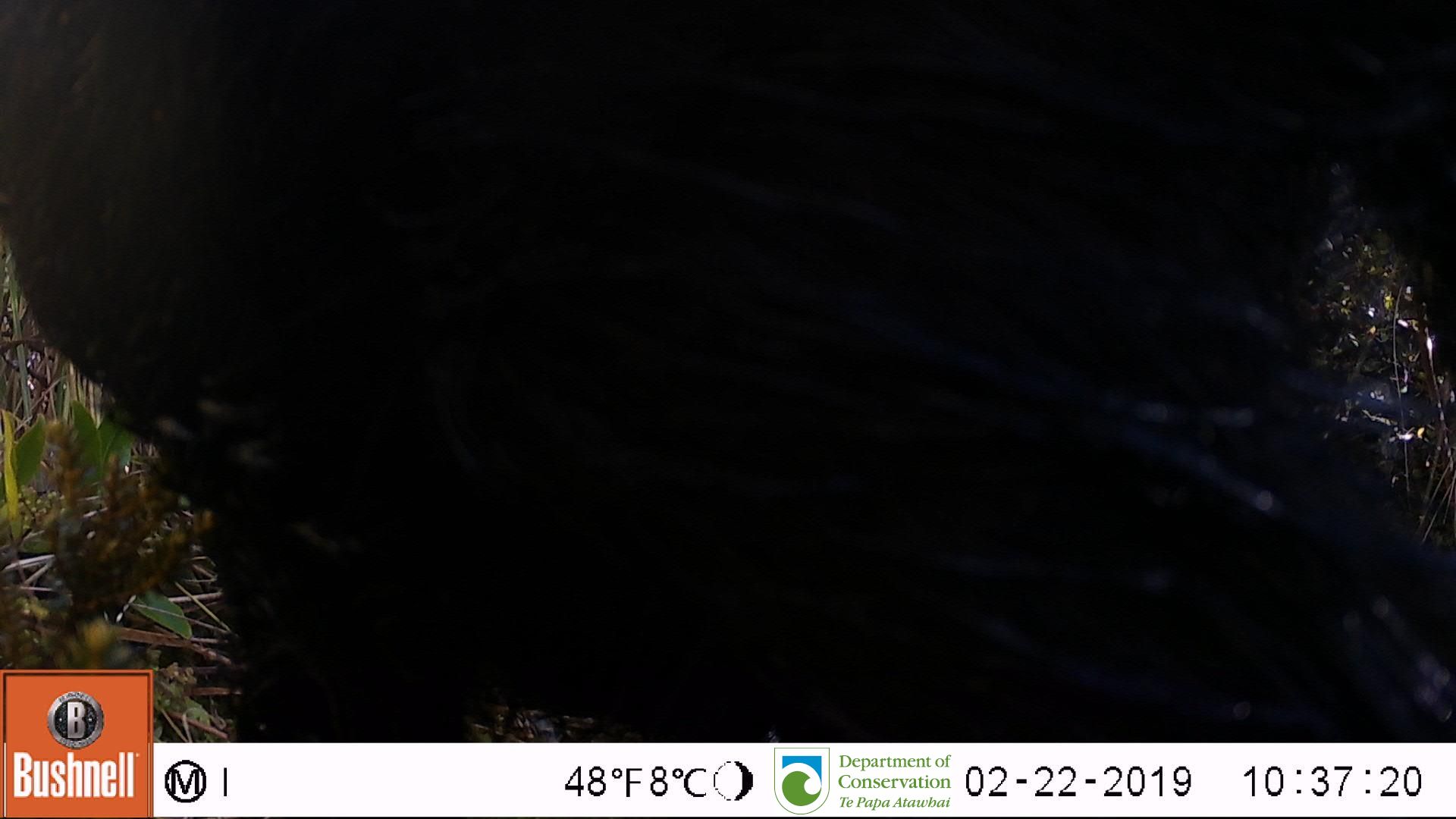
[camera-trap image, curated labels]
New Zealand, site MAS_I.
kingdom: Animalia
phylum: Chordata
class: Mammalia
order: Artiodactyla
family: Suidae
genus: Sus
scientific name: Sus scrofa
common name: pig